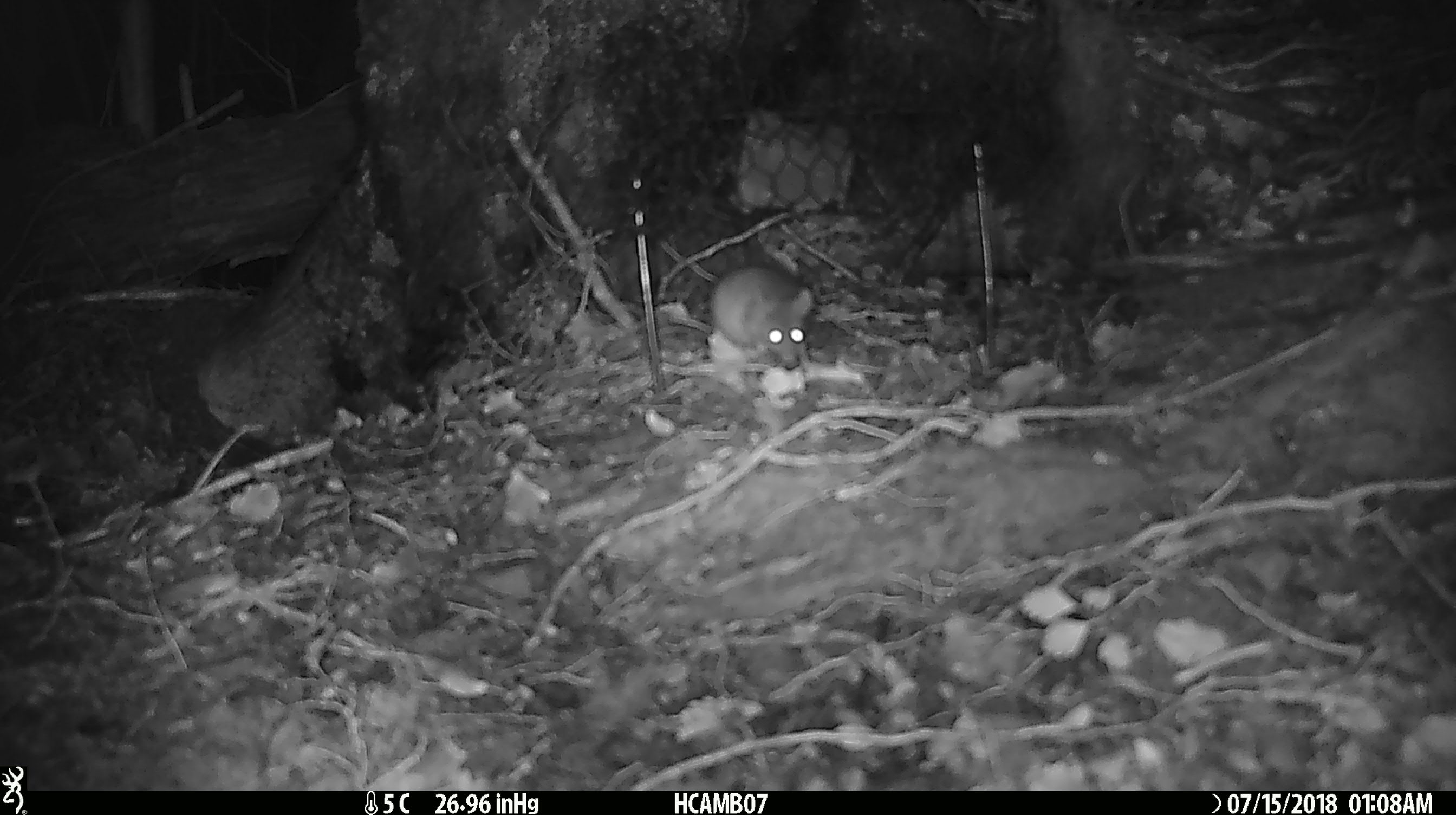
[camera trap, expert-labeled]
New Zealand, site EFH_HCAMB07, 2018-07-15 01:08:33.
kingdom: Animalia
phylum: Chordata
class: Mammalia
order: Rodentia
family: Muridae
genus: Mus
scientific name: Mus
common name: mouse